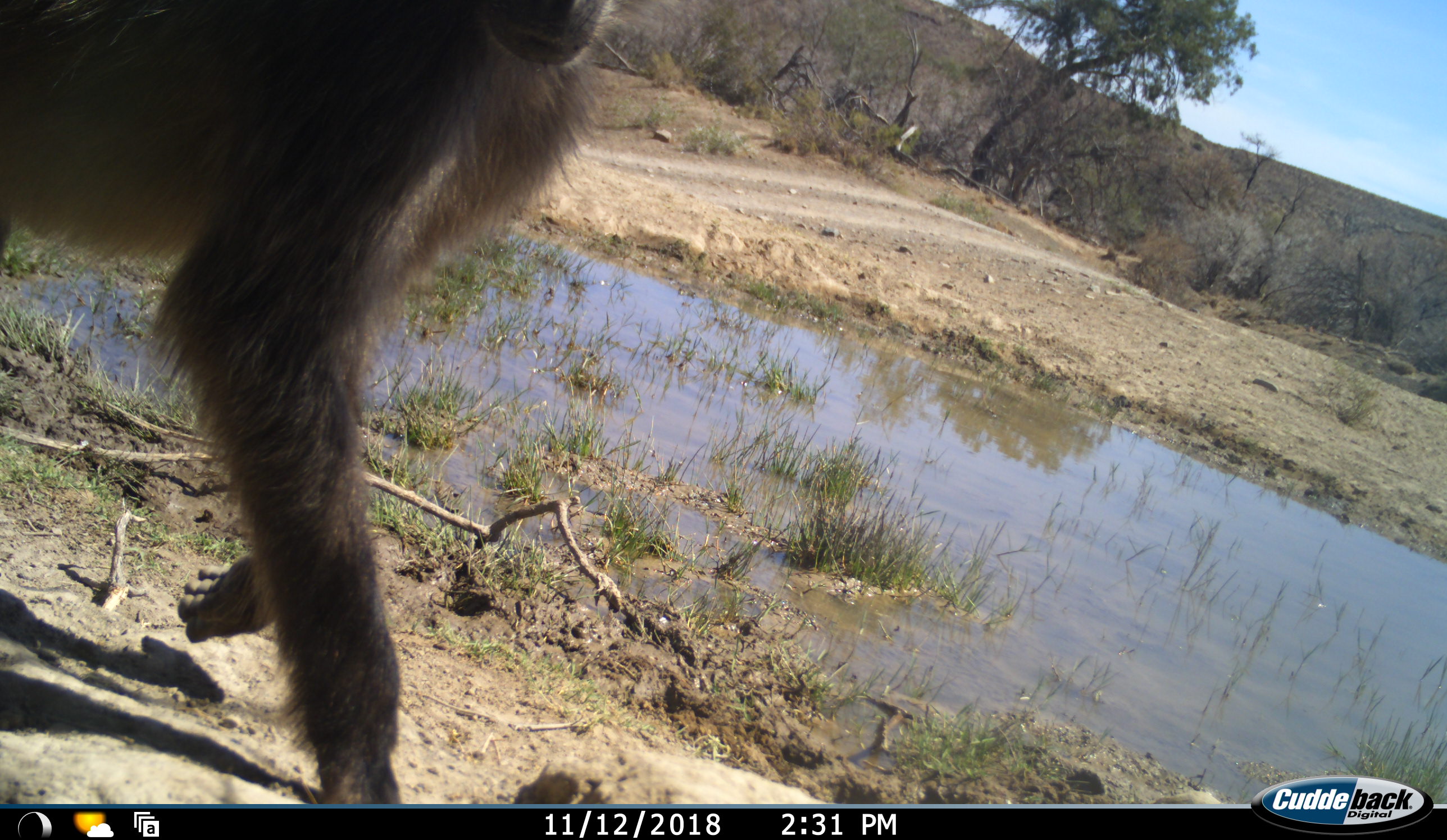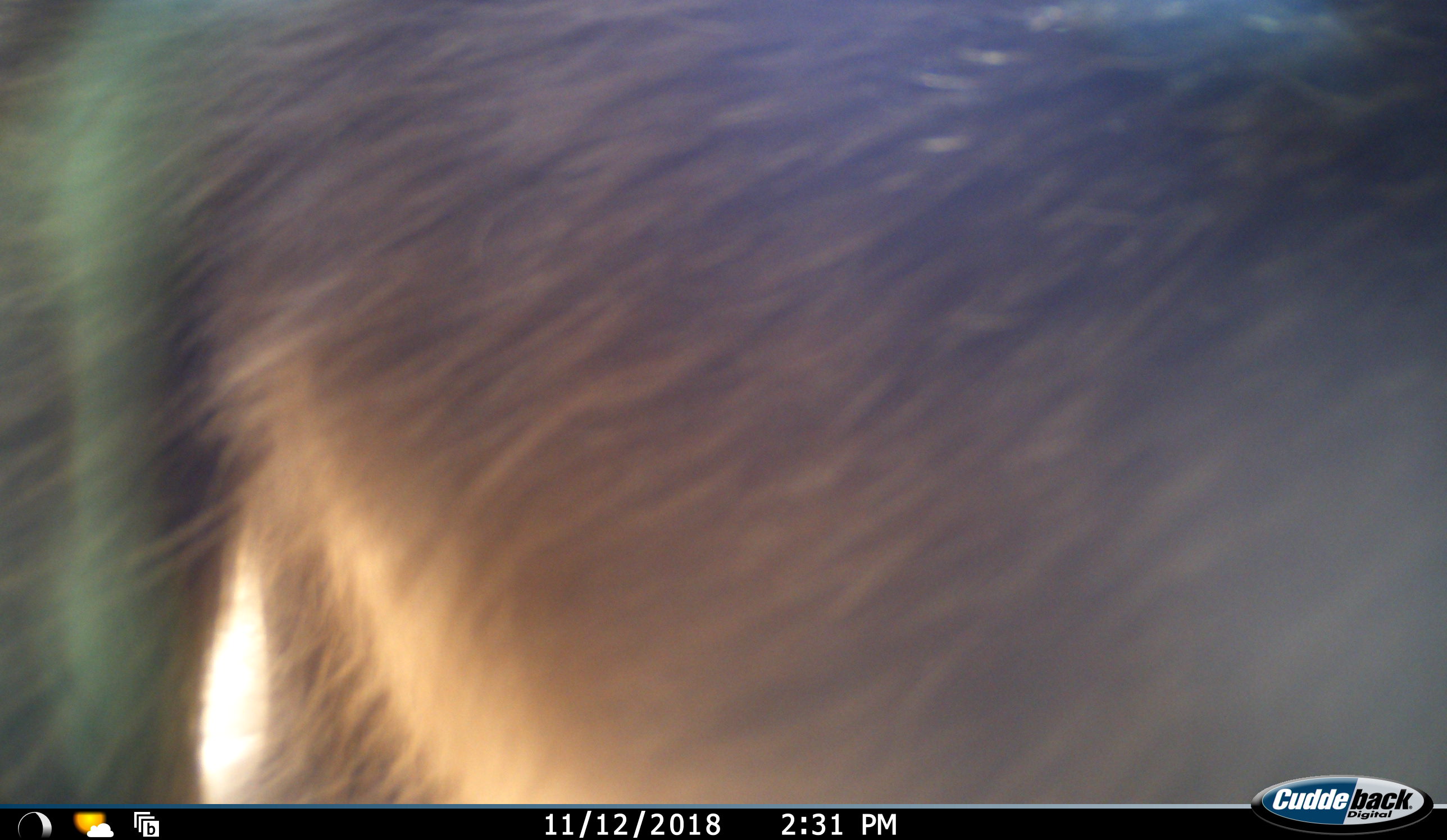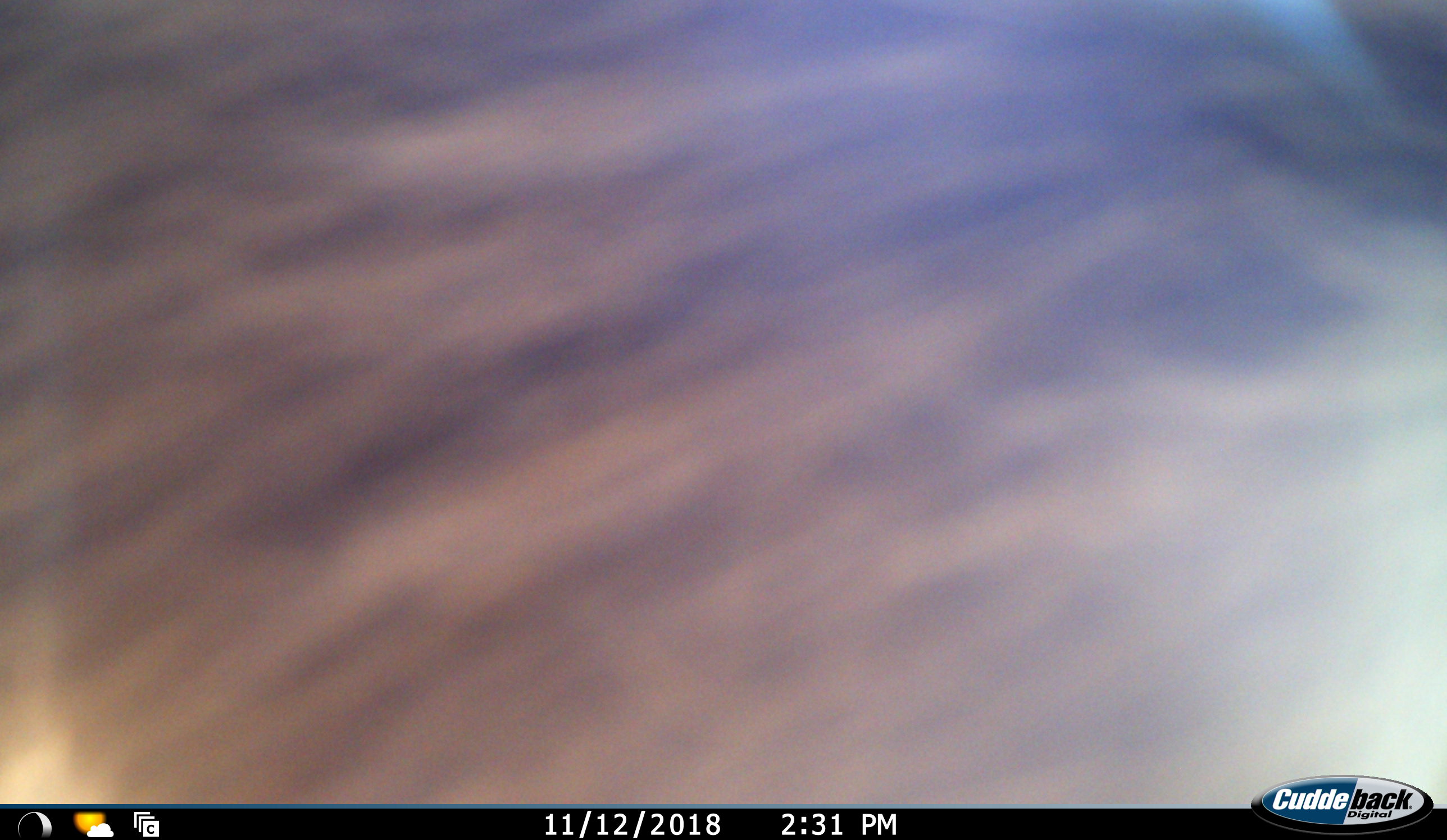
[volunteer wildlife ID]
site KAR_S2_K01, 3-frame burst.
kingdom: Animalia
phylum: Chordata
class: Mammalia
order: Primates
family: Cercopithecidae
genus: Papio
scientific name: Papio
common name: baboon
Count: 1.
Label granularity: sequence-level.